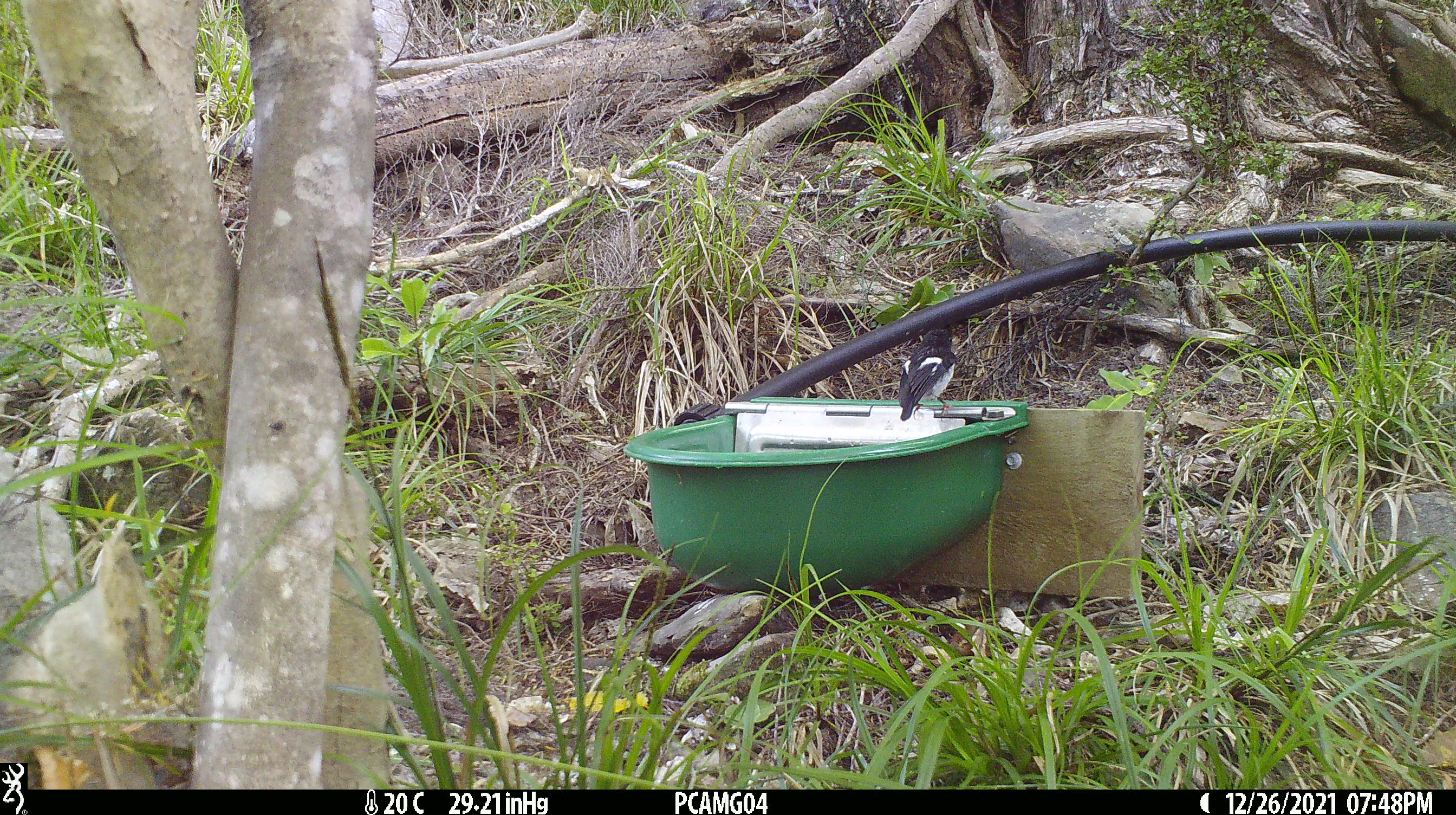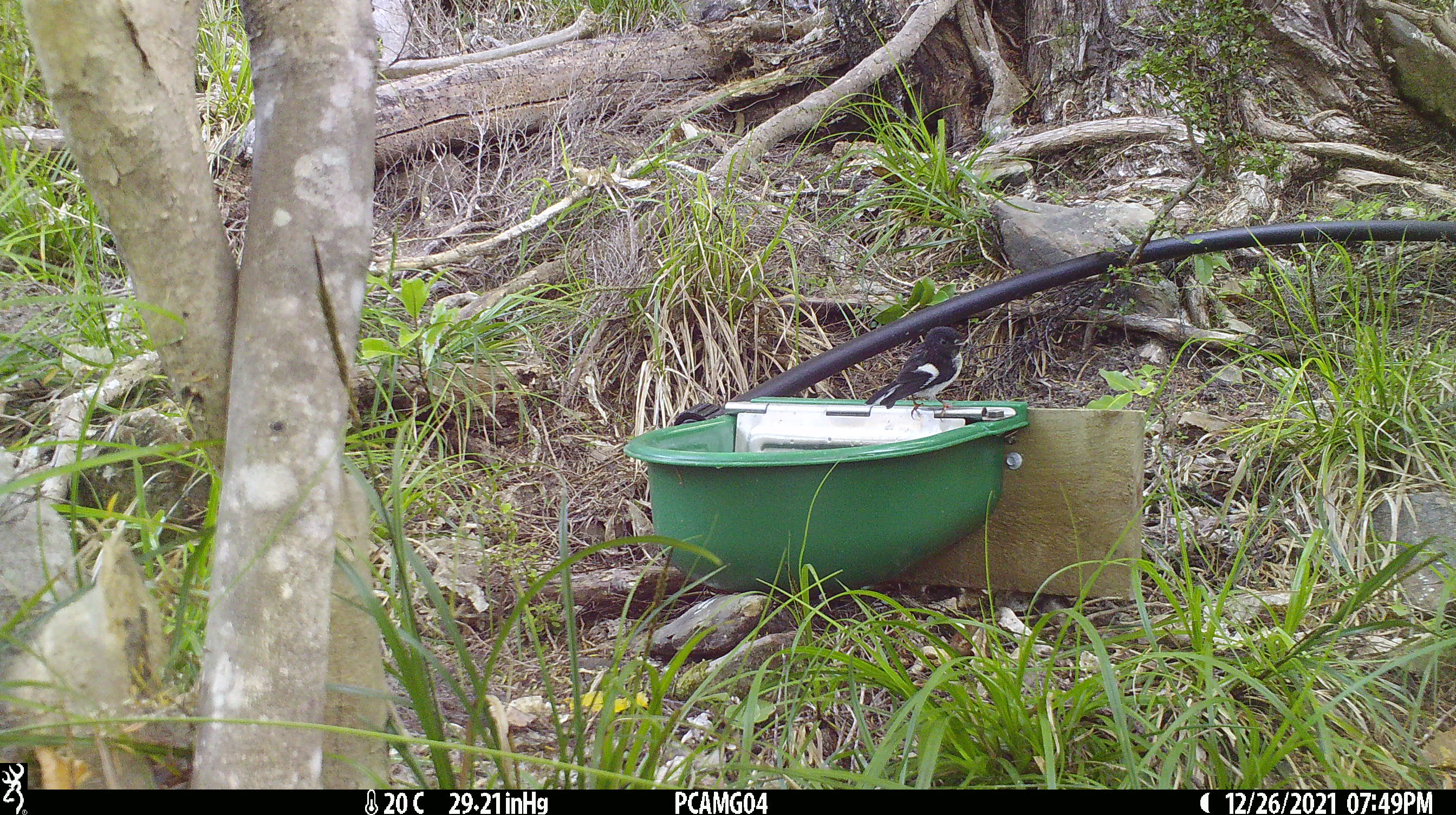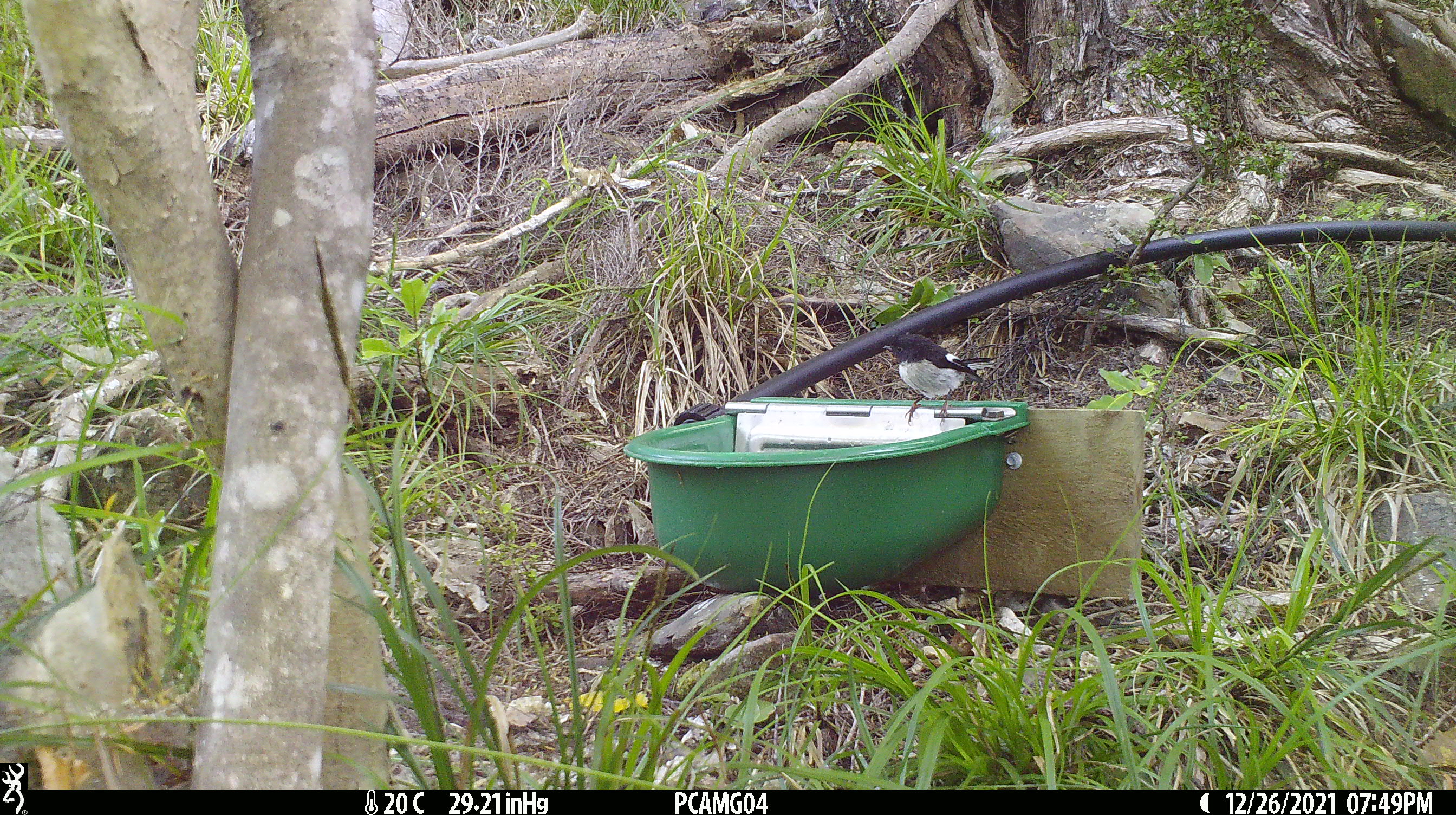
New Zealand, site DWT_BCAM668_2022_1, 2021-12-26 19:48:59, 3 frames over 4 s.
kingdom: Animalia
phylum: Chordata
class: Aves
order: Passeriformes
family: Petroicidae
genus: Petroica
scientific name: Petroica macrocephala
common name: tomtit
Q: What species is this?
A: Tomtit (Petroica macrocephala).